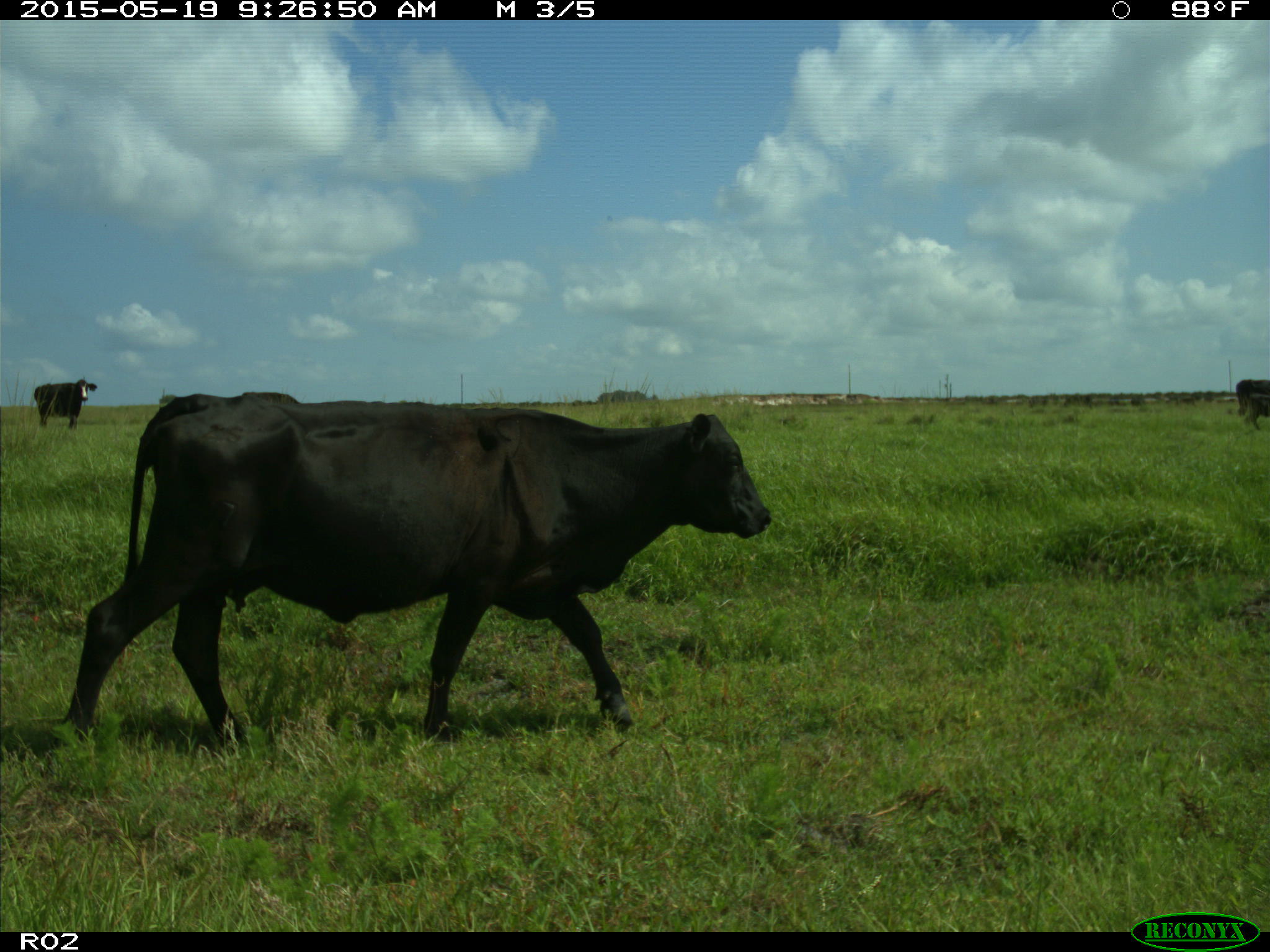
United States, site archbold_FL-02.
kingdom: Animalia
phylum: Chordata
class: Mammalia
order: Artiodactyla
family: Bovidae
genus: Bos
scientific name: Bos taurus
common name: domestic cow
Bos taurus (domestic cow).